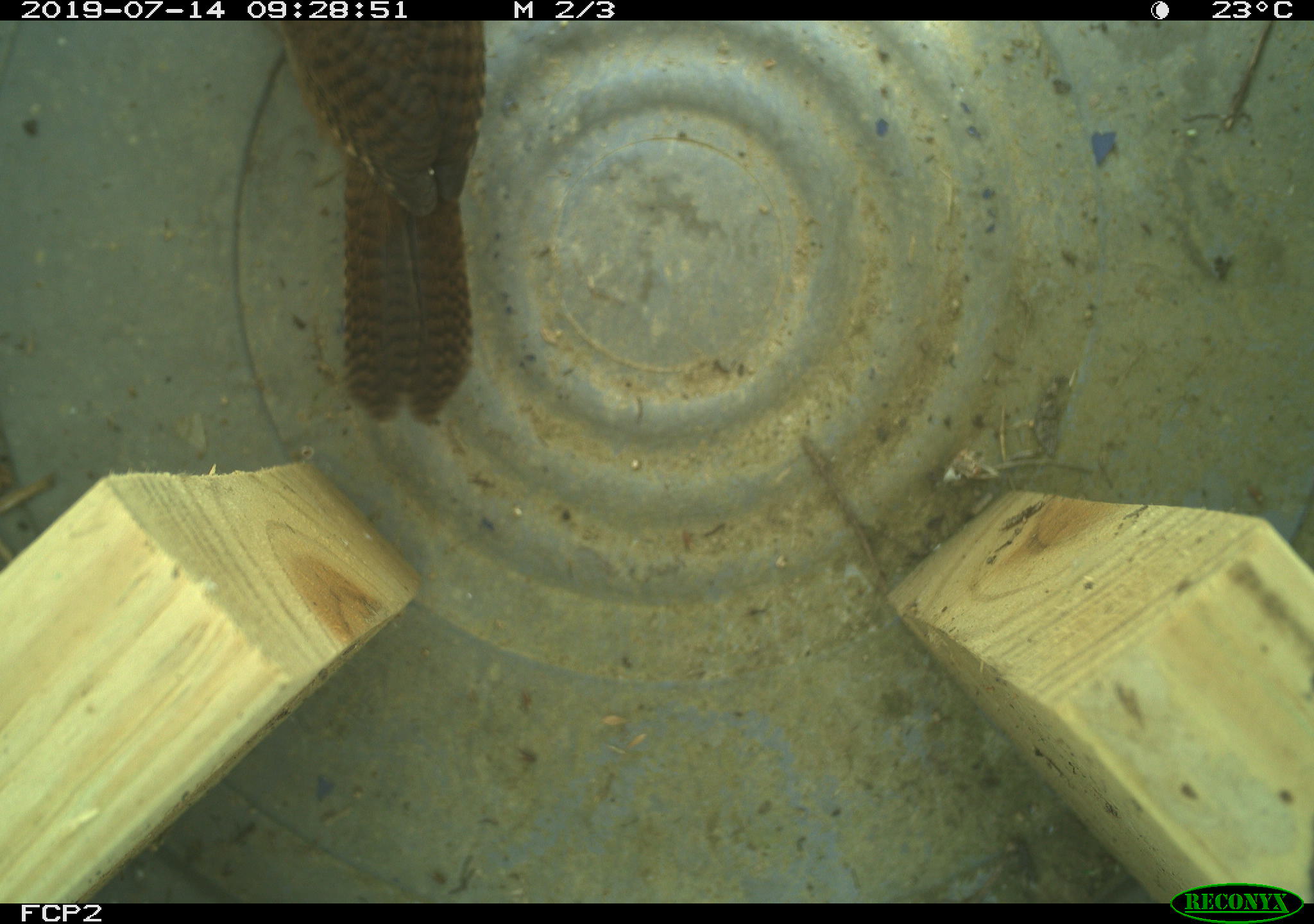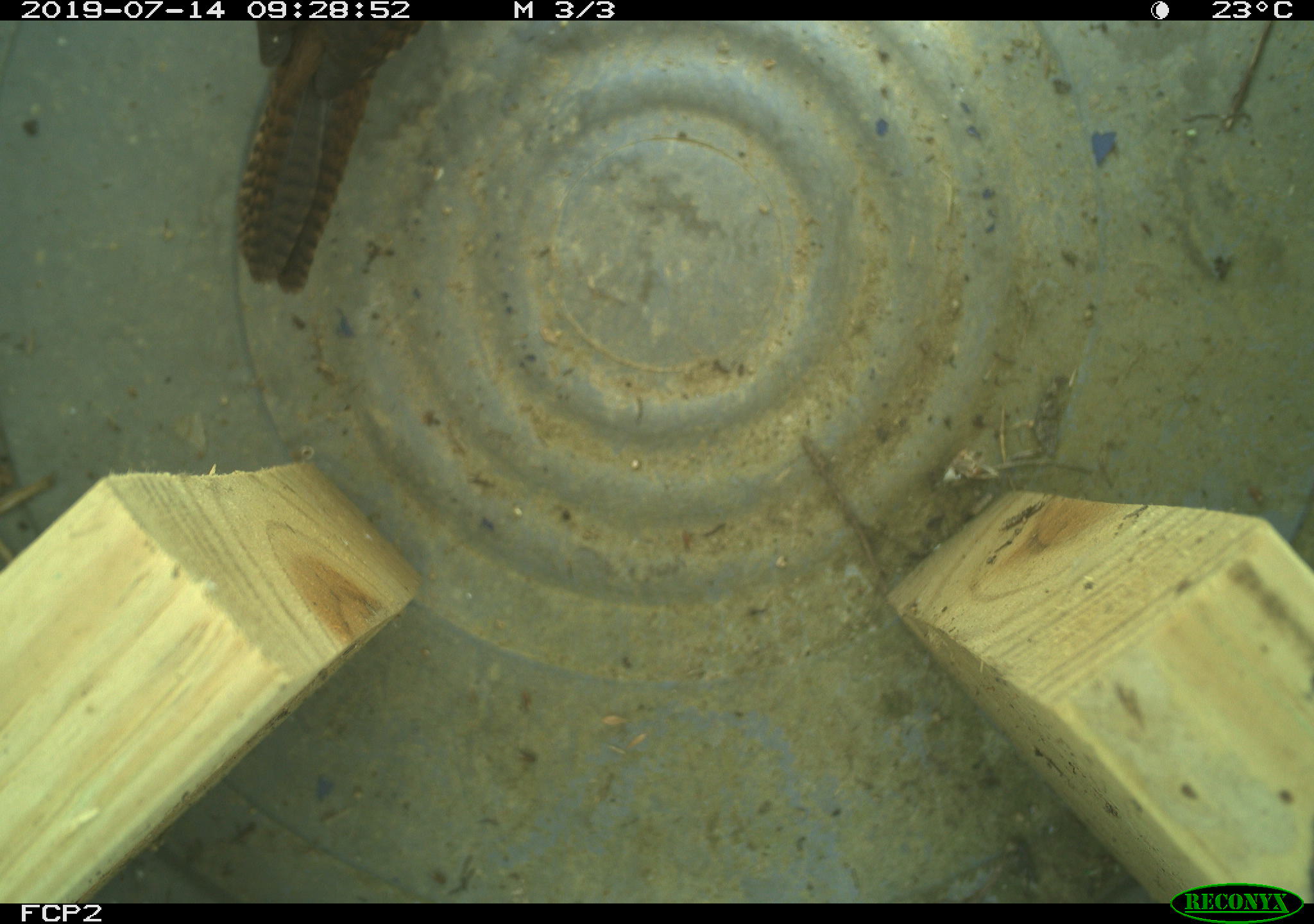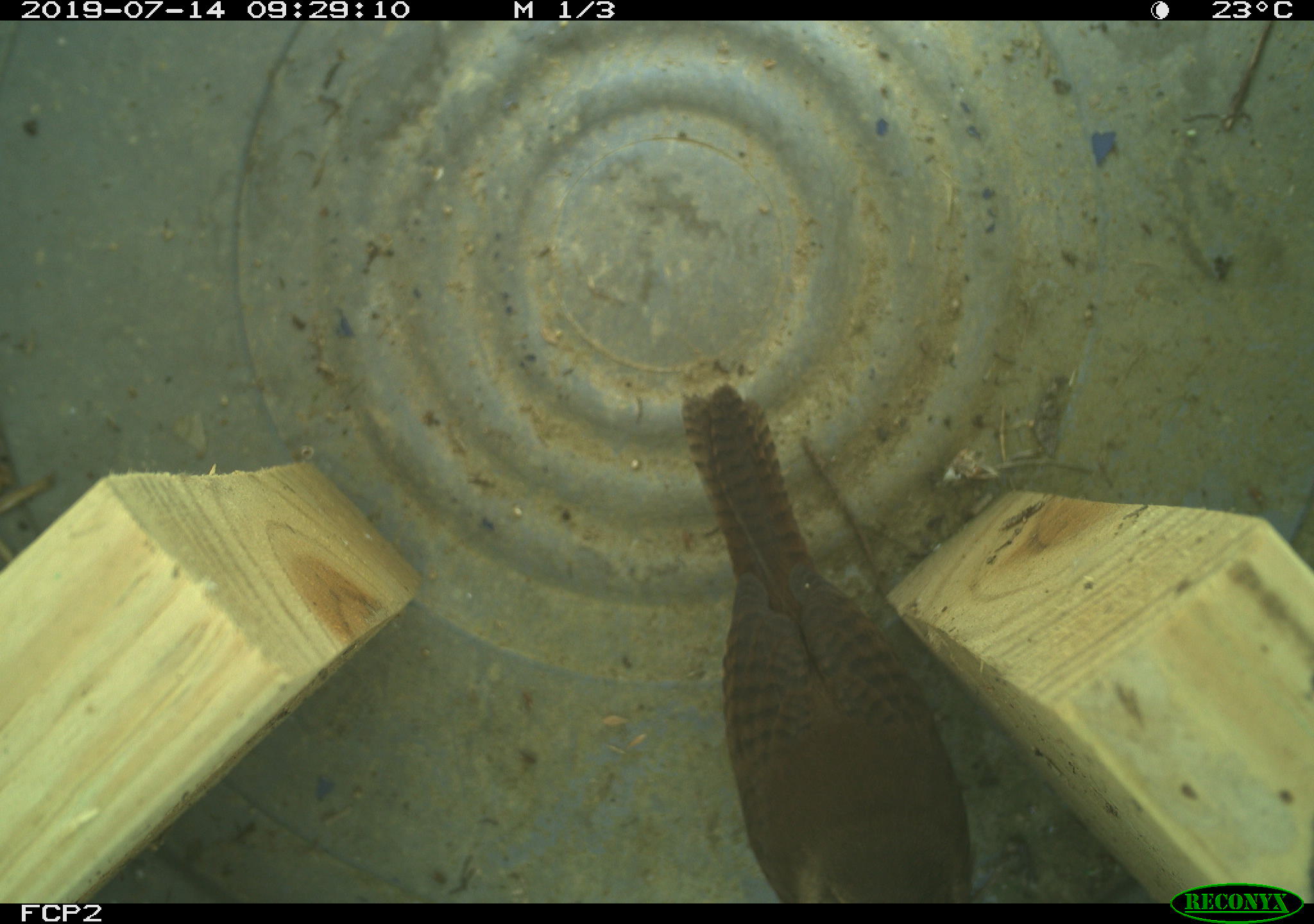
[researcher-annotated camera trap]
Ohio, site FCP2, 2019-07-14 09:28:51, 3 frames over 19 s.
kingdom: Animalia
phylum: Chordata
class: Aves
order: Passeriformes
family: Troglodytidae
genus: Troglodytes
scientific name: Troglodytes aedon aedon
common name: northern house wren